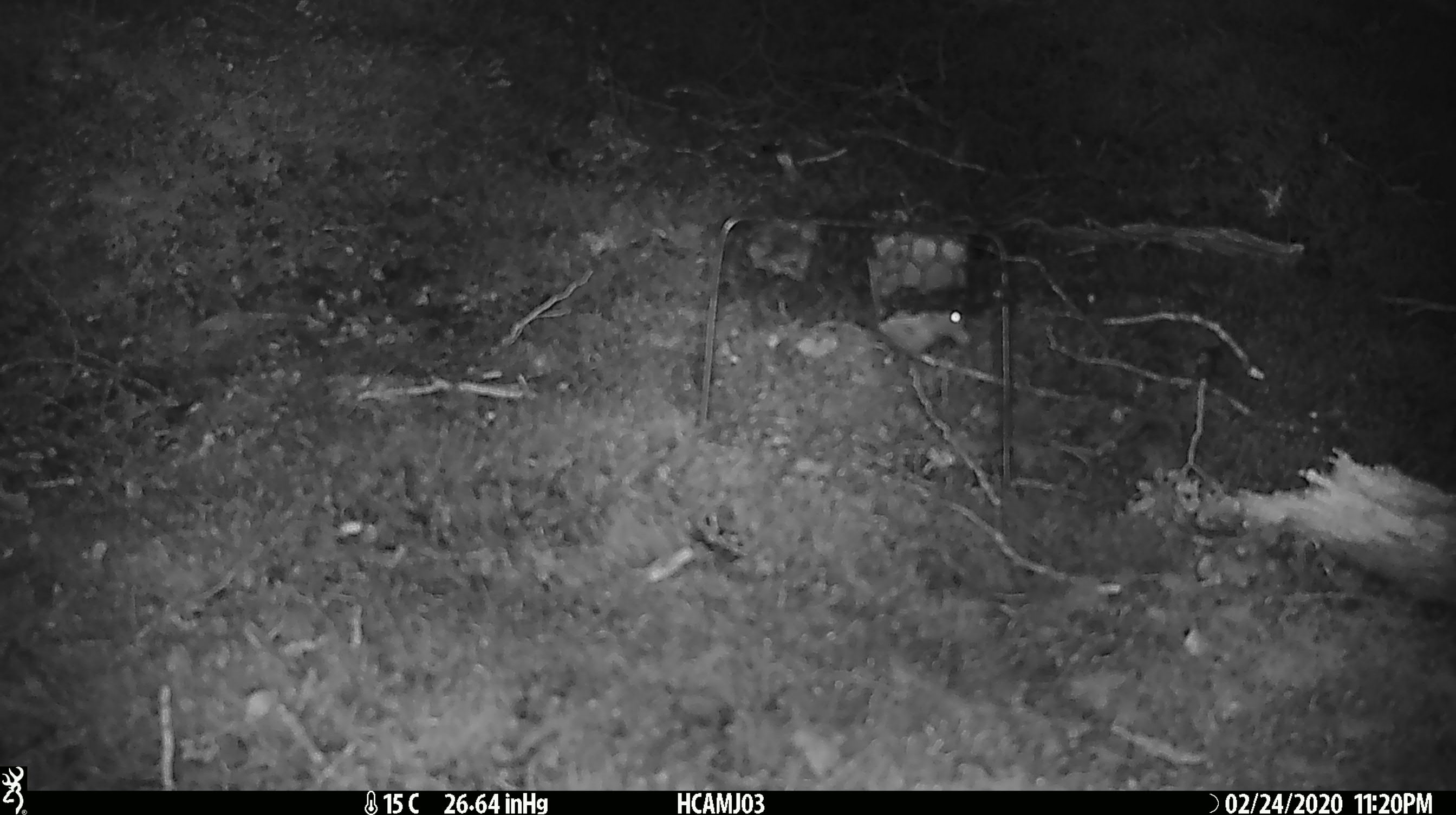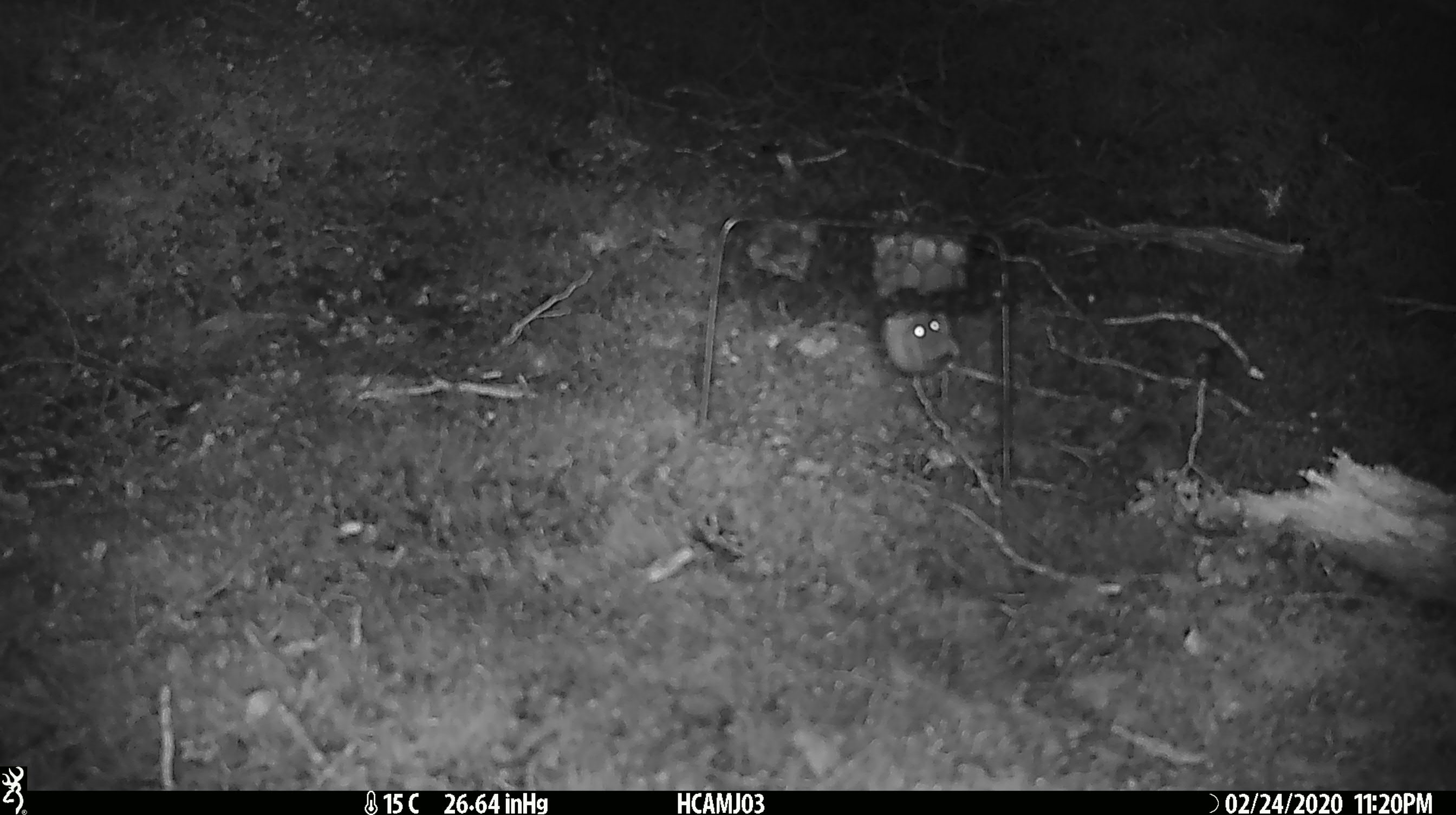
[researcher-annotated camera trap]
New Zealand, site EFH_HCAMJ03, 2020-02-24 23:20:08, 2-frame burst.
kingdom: Animalia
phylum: Chordata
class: Mammalia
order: Rodentia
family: Muridae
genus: Mus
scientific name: Mus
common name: mouse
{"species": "mouse (Mus)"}